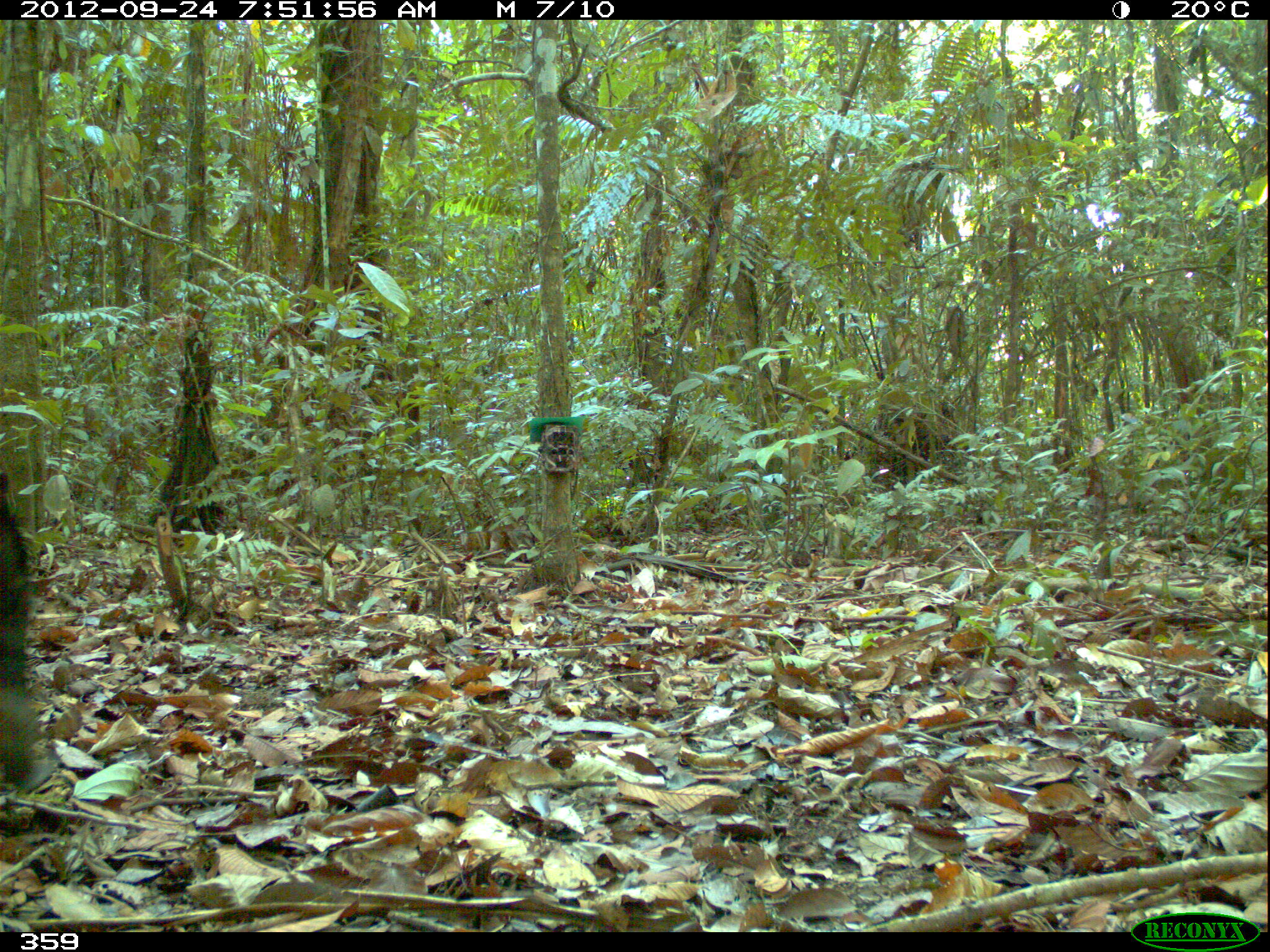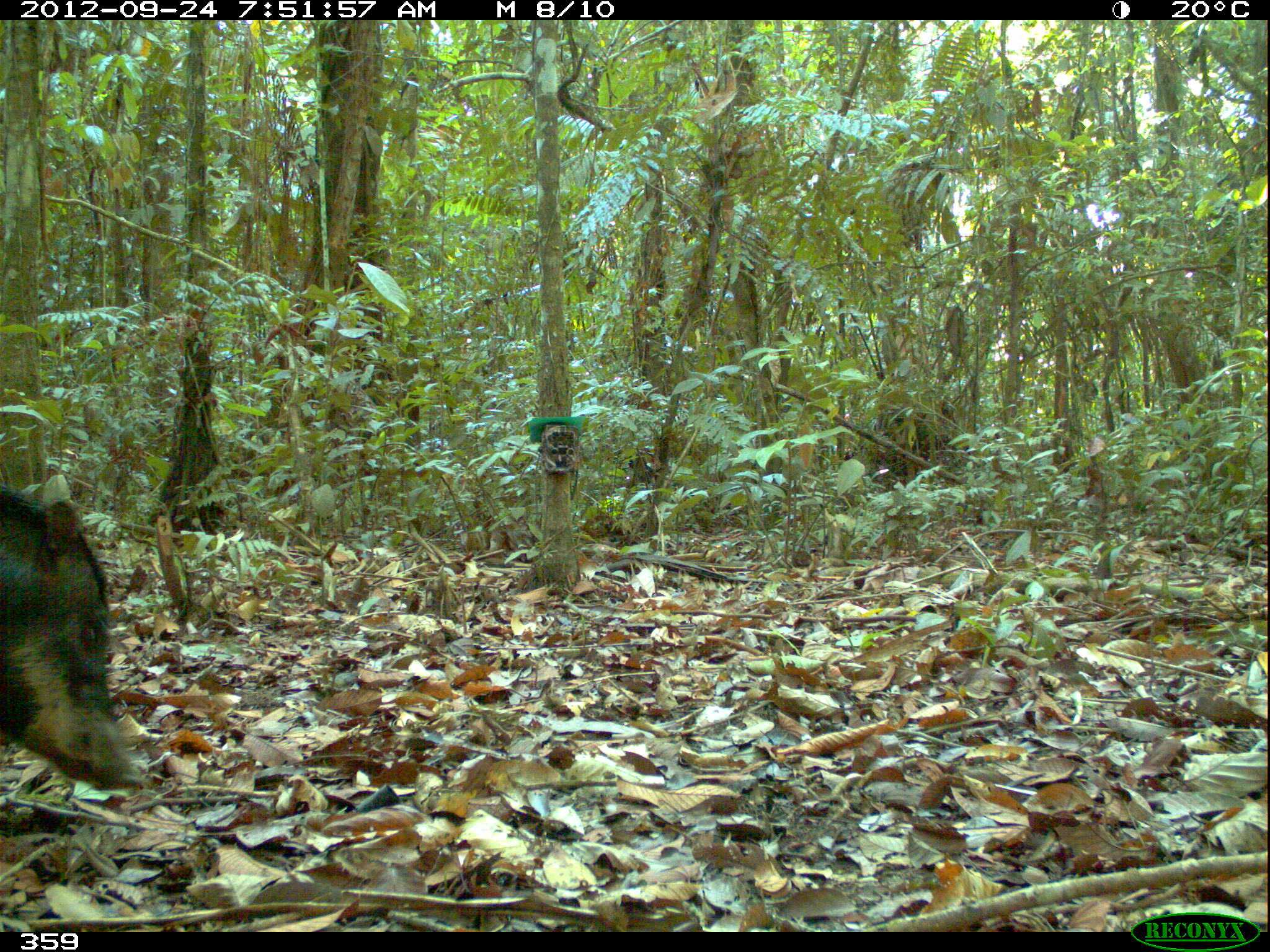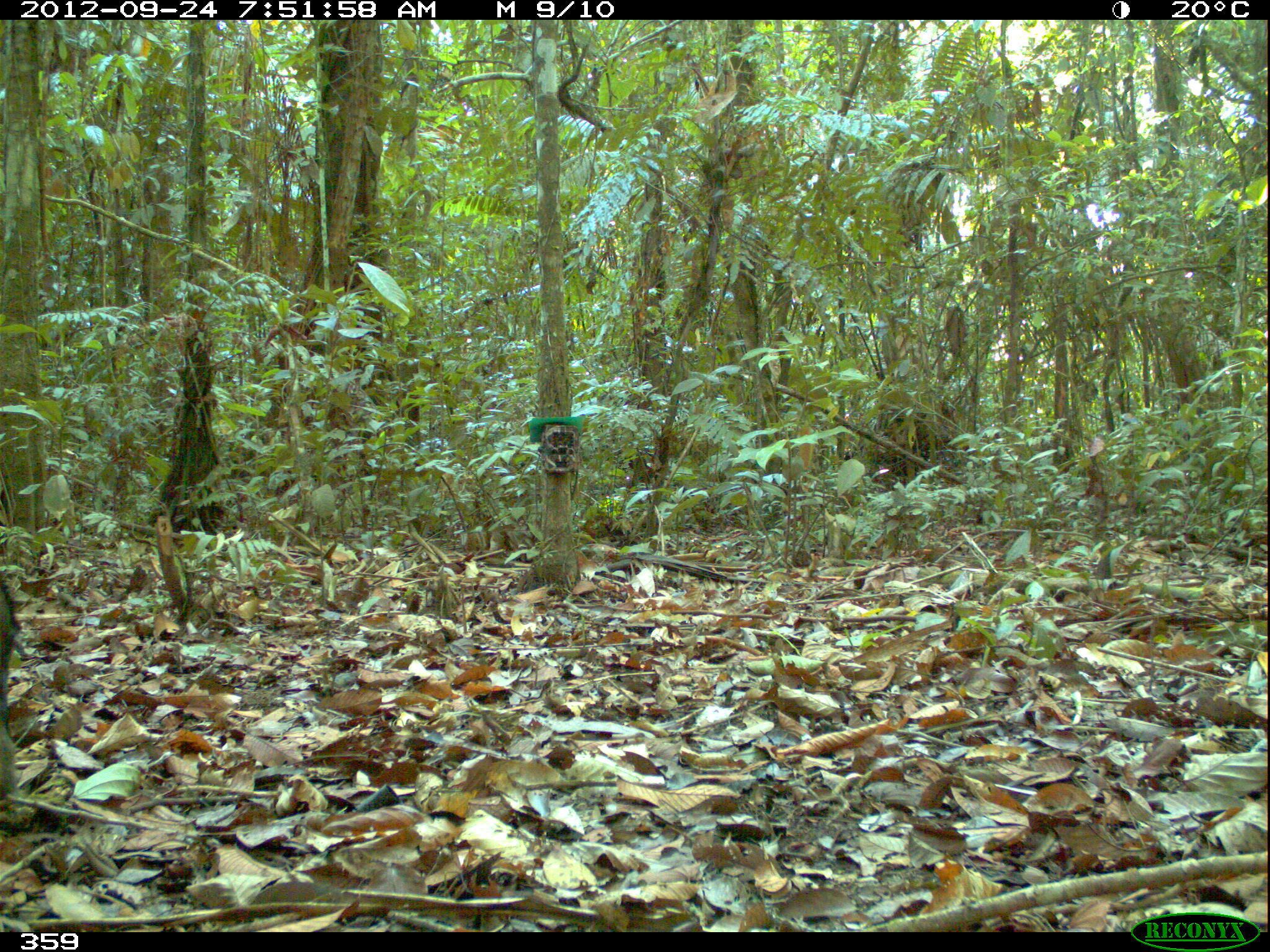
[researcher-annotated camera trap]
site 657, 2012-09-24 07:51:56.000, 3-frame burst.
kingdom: Animalia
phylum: Chordata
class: Mammalia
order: Artiodactyla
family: Tayassuidae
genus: Tayassu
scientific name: Tayassu pecari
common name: white-lipped peccary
Tayassu pecari (white-lipped peccary).